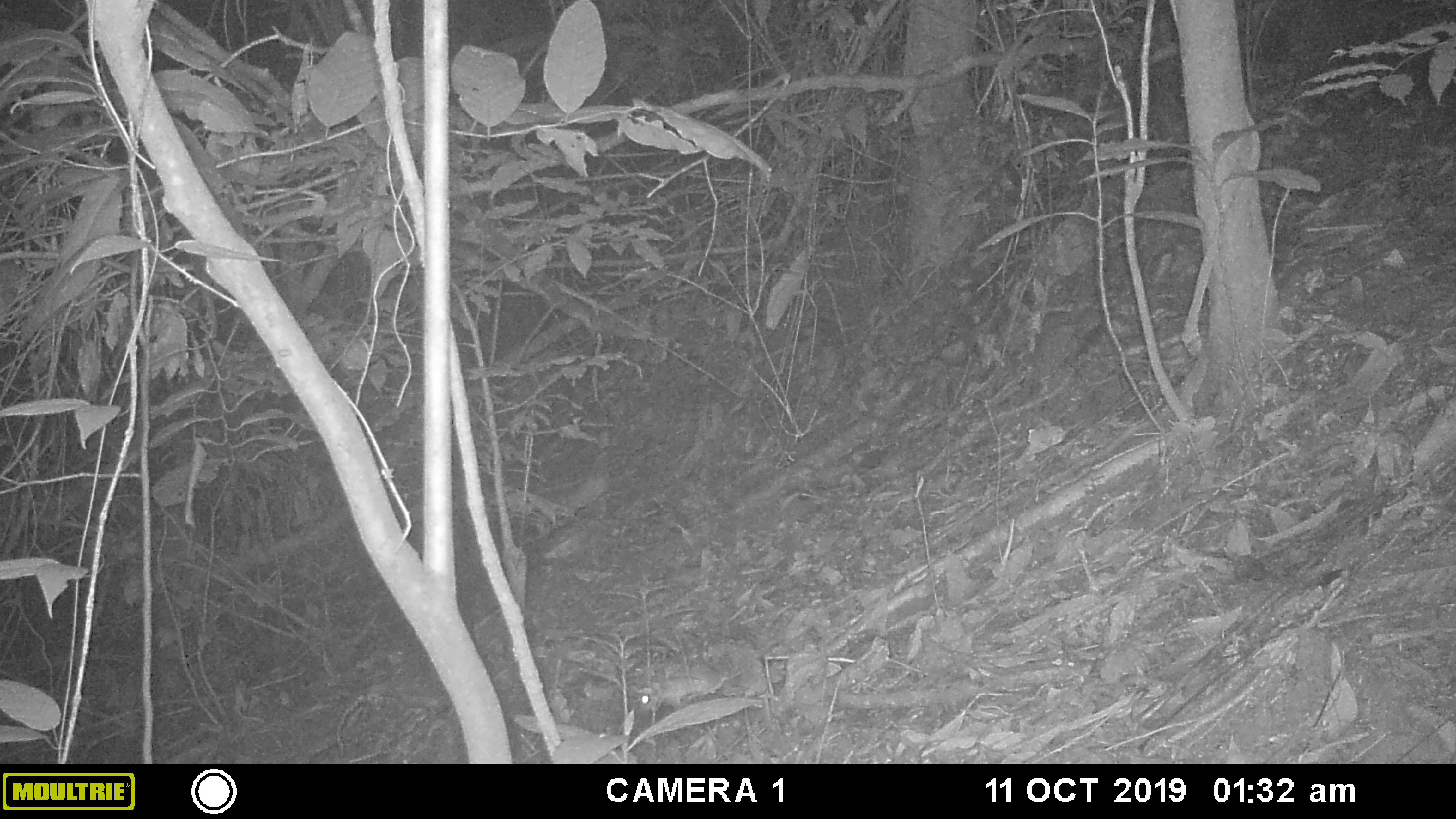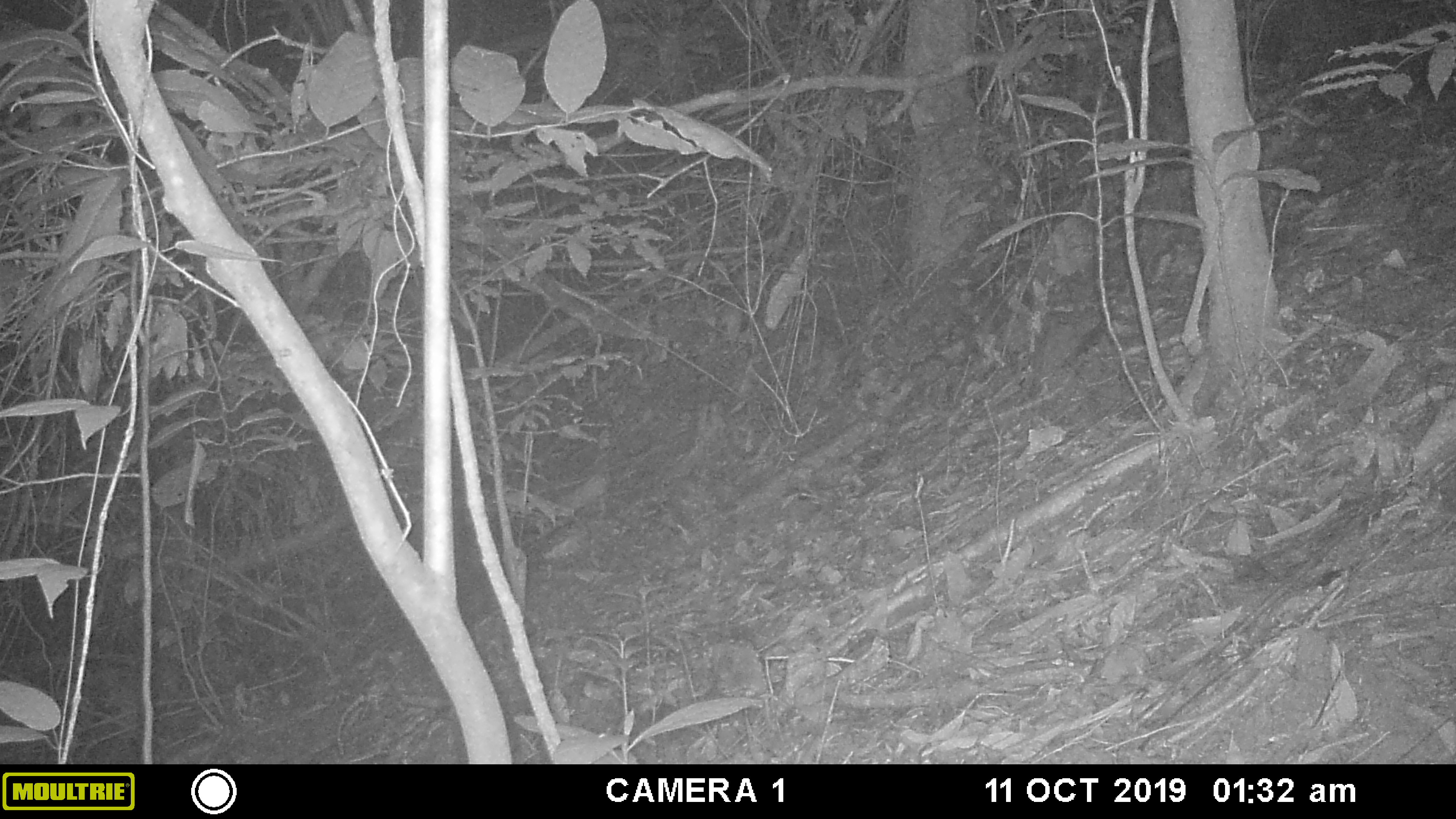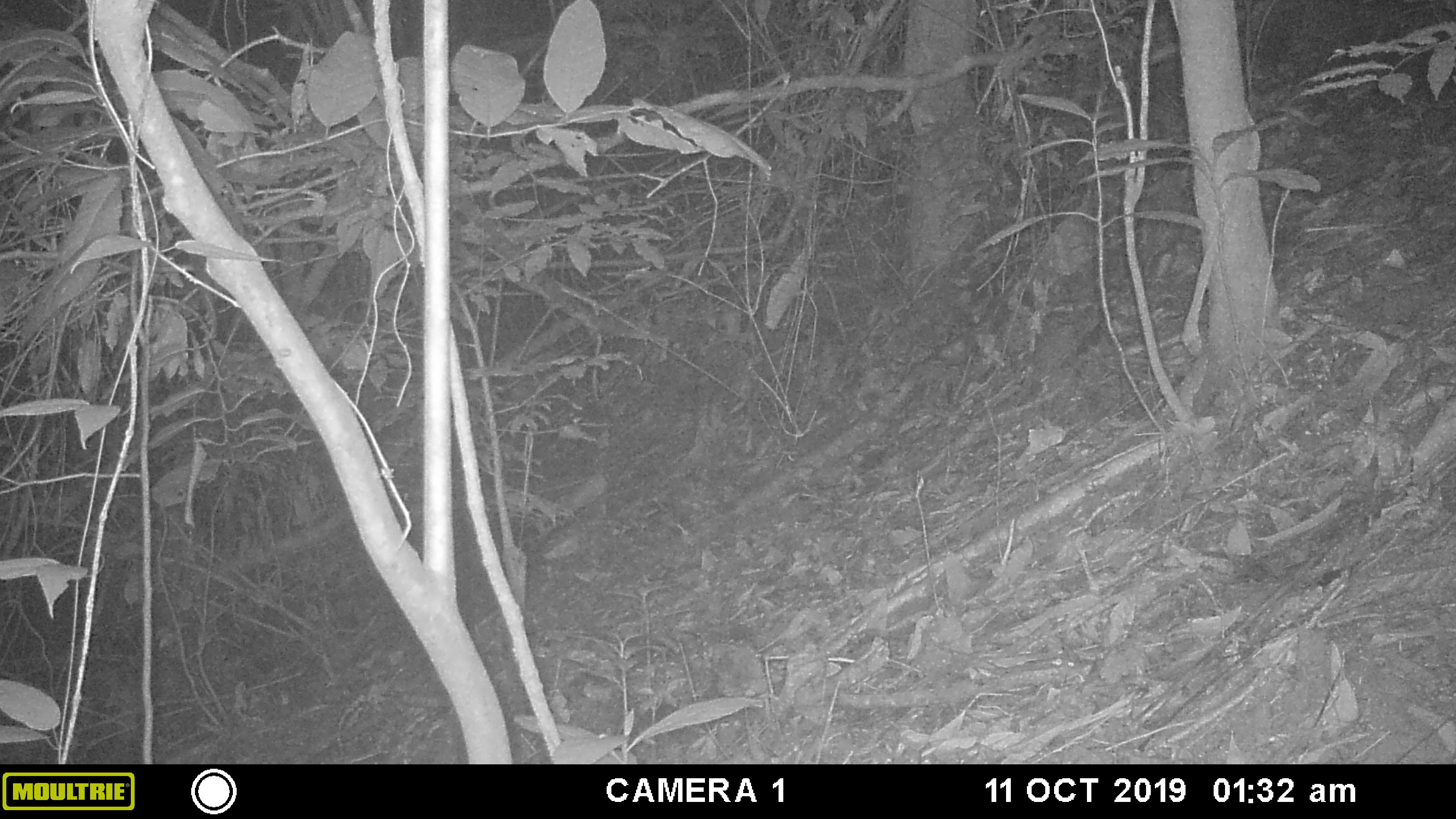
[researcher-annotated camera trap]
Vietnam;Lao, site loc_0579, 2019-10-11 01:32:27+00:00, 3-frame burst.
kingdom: Animalia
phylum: Chordata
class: Mammalia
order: Rodentia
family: Muridae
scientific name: Muridae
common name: old-world mice and rats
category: unidentified murid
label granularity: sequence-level